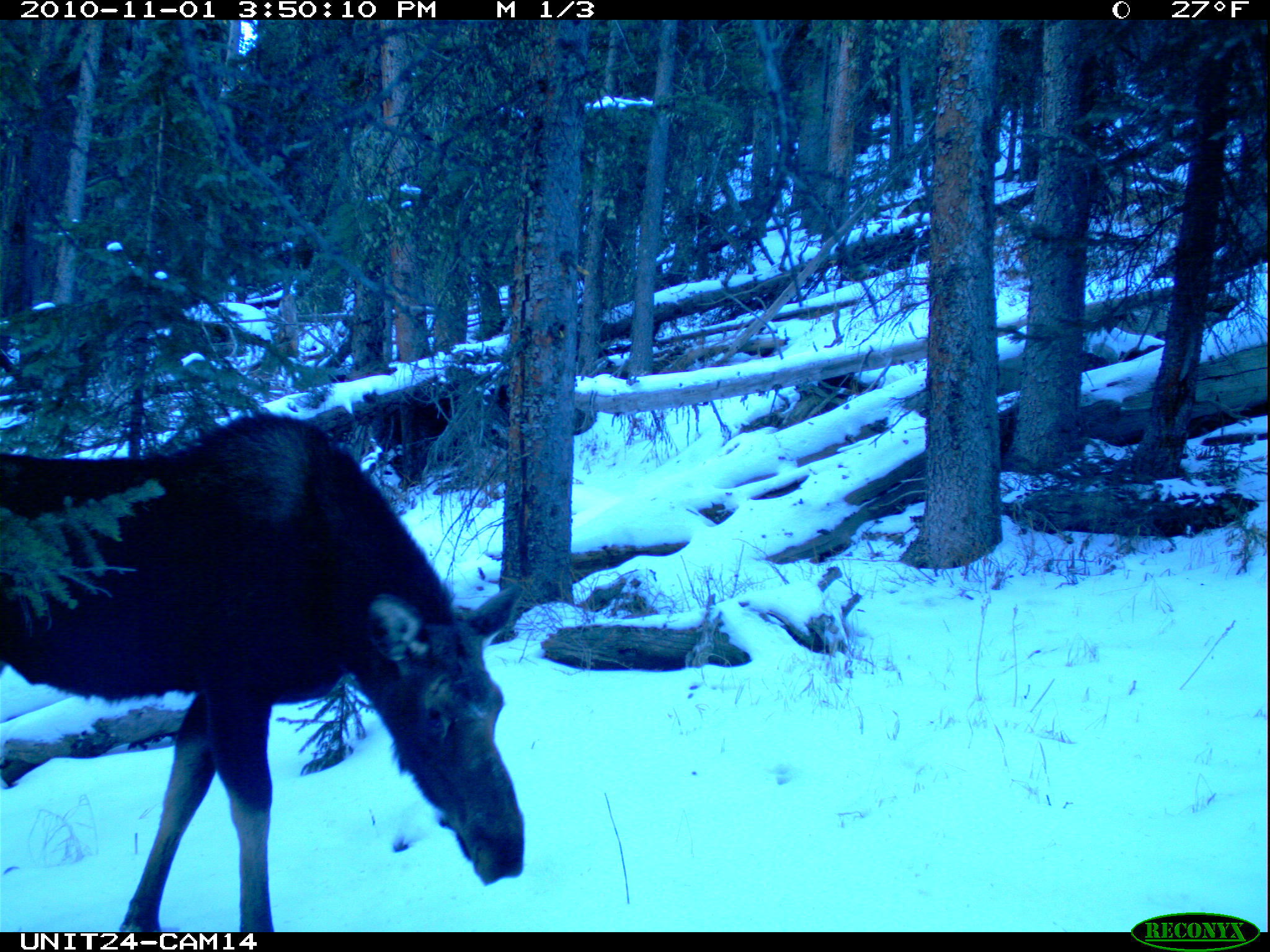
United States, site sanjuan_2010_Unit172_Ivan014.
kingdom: Animalia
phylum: Chordata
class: Mammalia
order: Artiodactyla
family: Cervidae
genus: Alces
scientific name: Alces alces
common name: moose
Alces alces (moose).